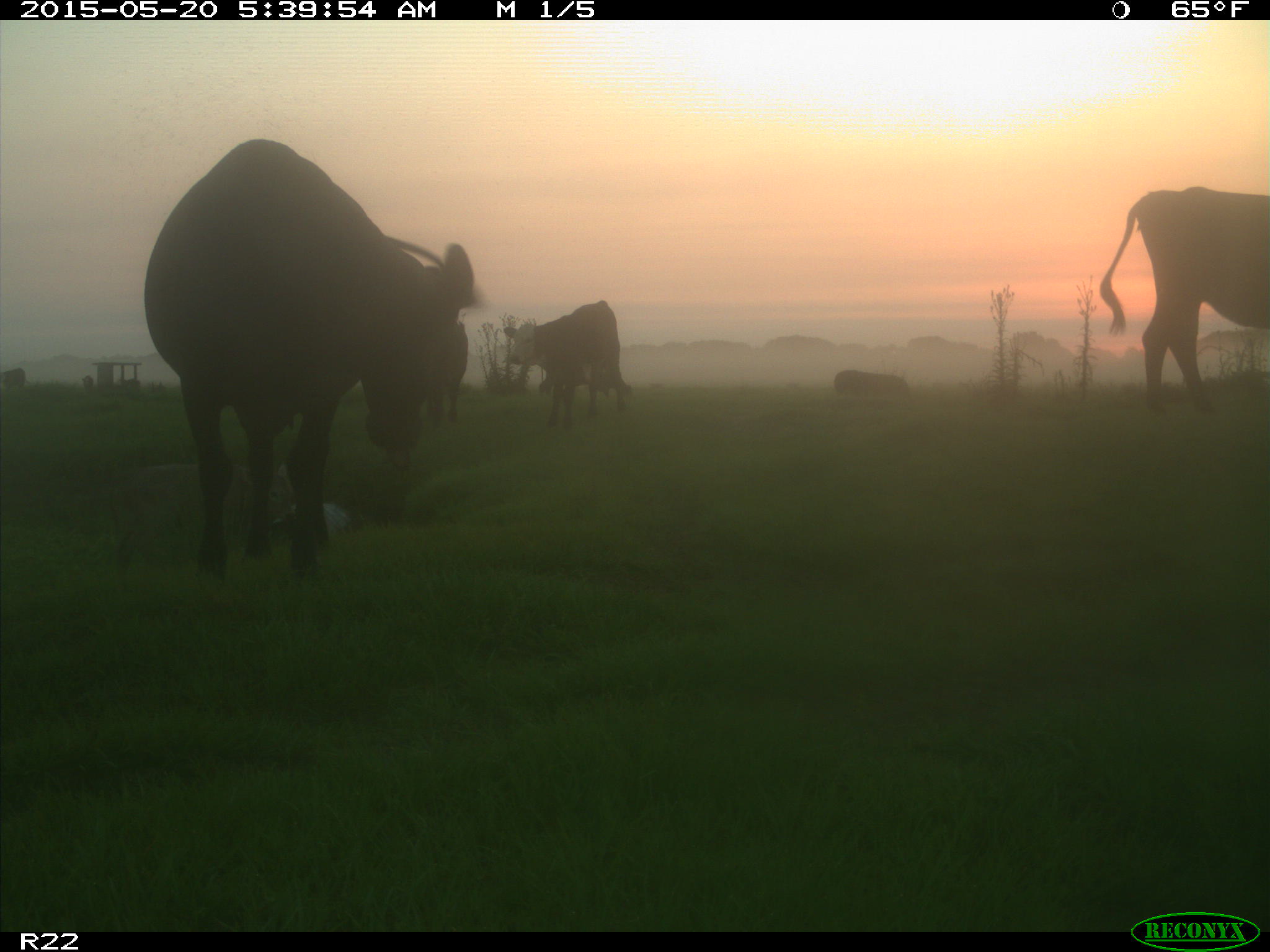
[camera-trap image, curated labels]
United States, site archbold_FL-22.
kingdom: Animalia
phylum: Chordata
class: Mammalia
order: Artiodactyla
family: Bovidae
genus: Bos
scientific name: Bos taurus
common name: domestic cow